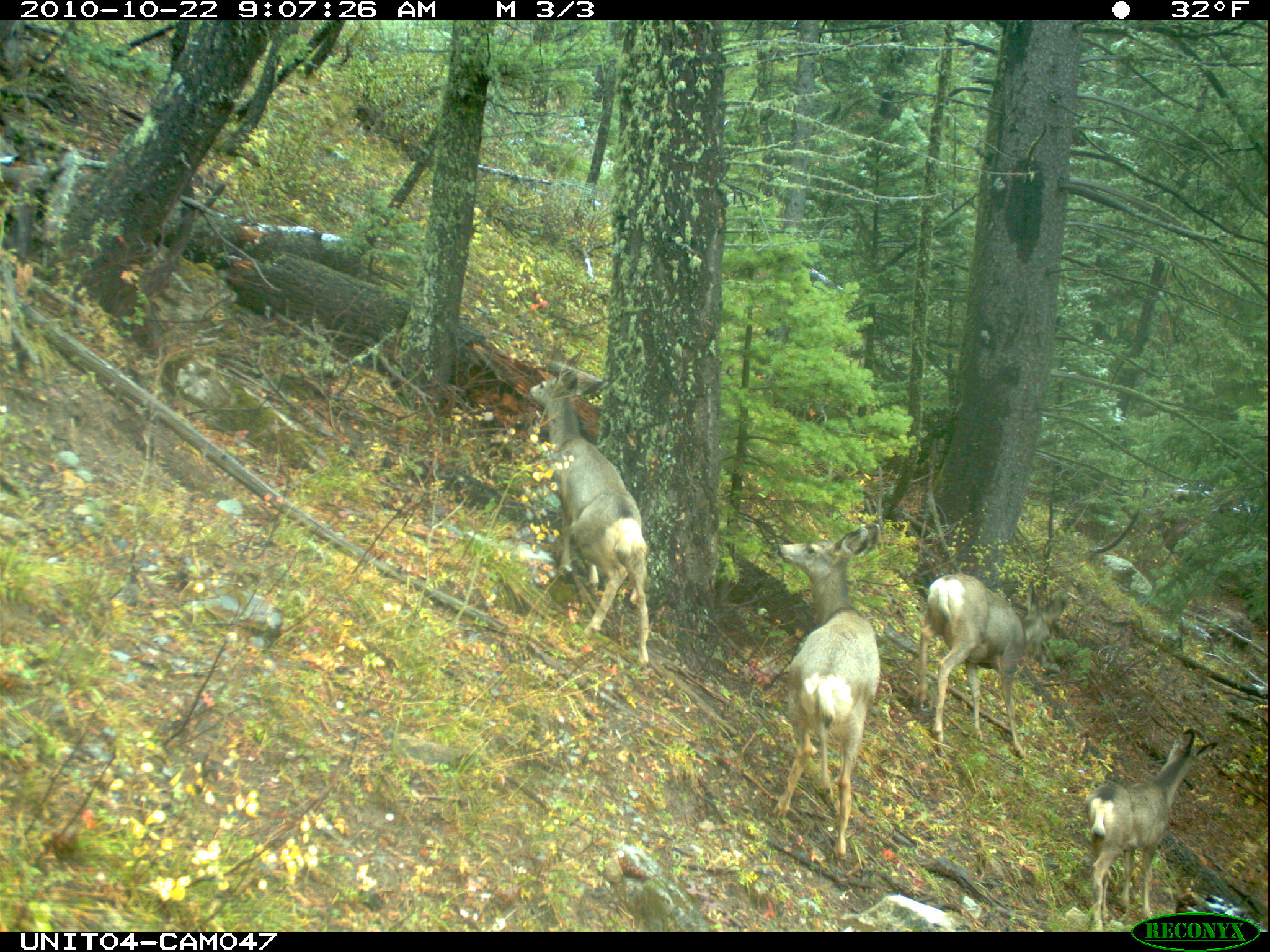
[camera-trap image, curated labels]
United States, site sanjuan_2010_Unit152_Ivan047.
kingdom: Animalia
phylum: Chordata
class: Mammalia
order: Artiodactyla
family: Cervidae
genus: Odocoileus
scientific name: Odocoileus hemionus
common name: mule deer